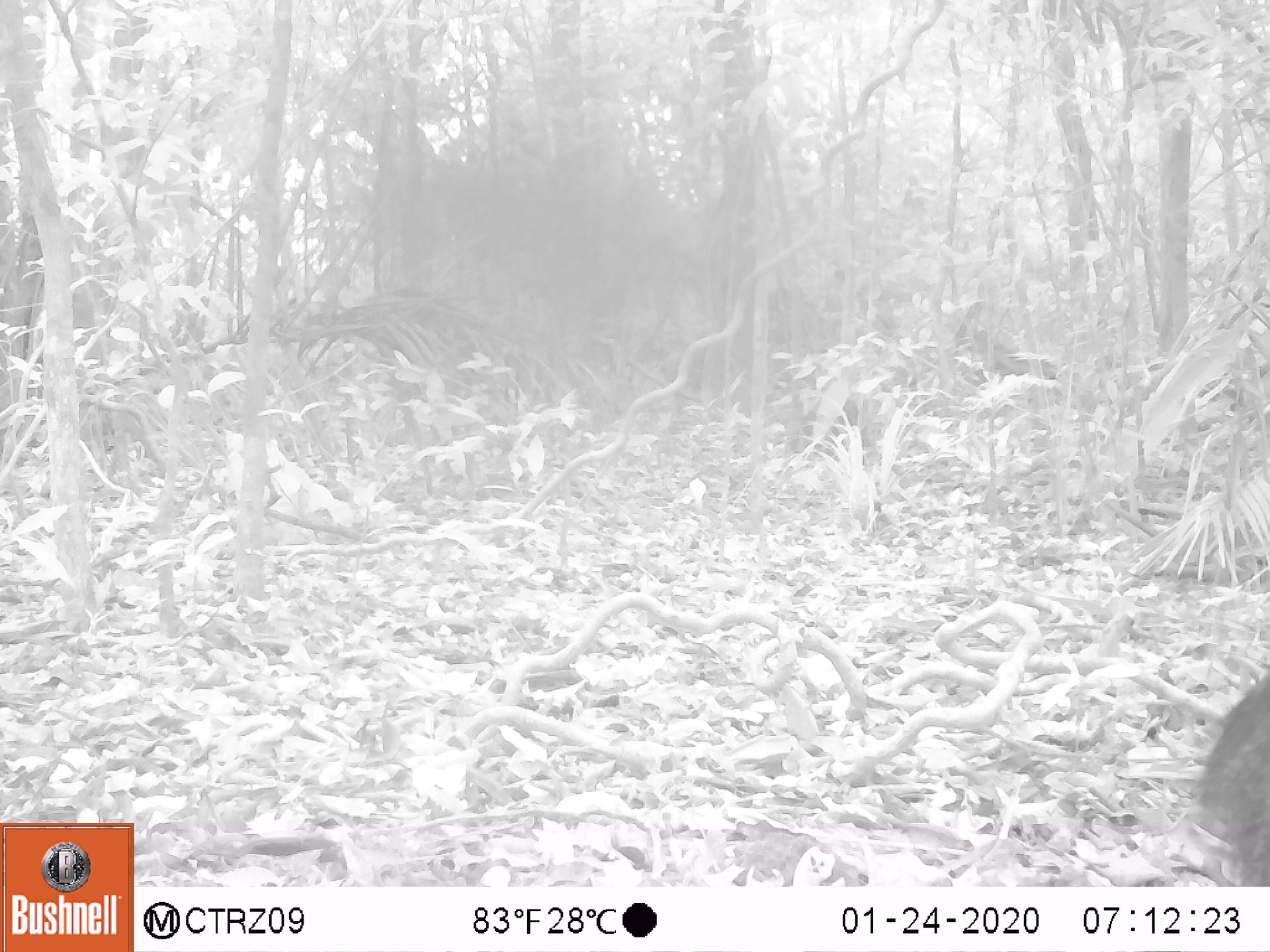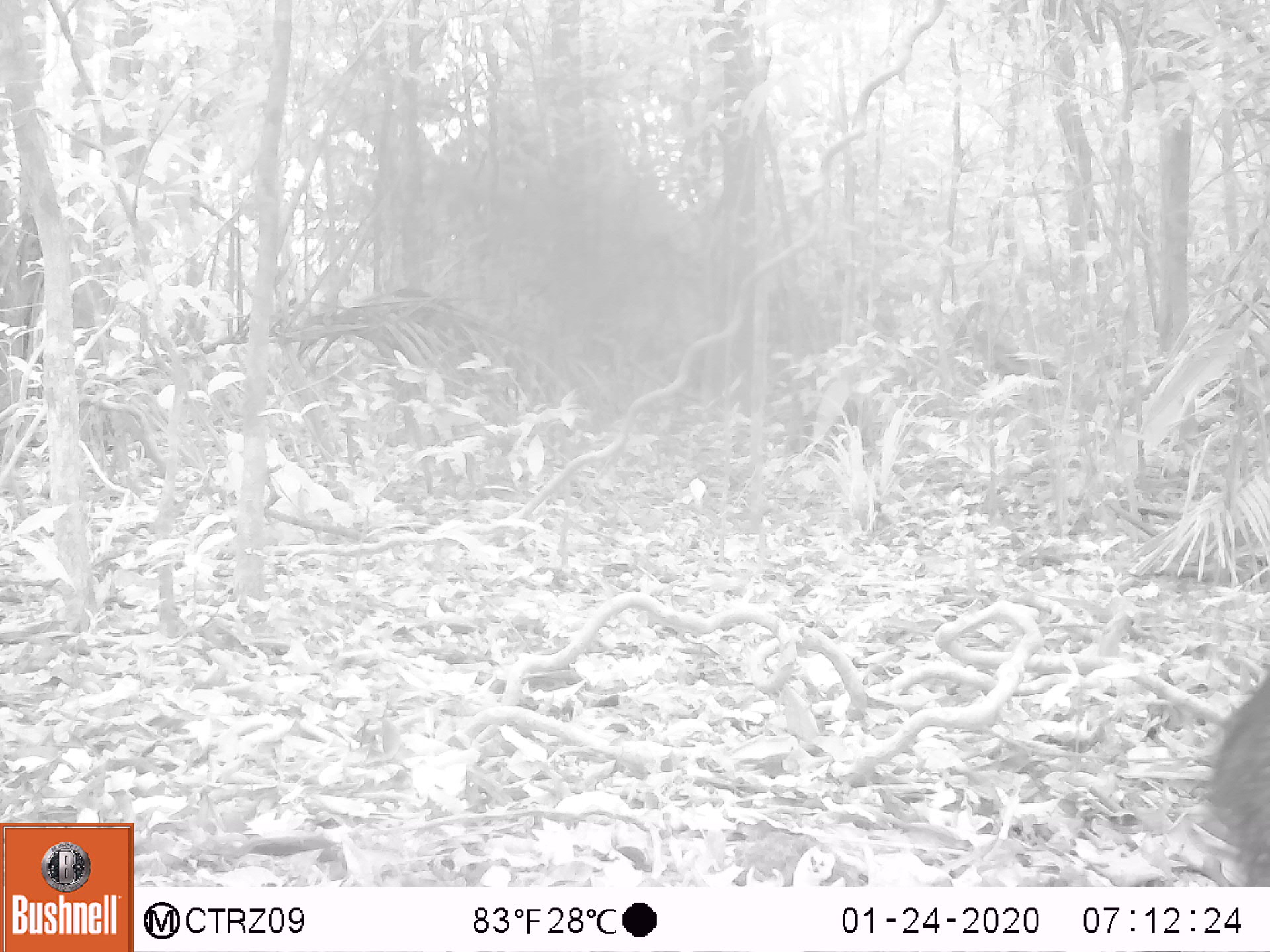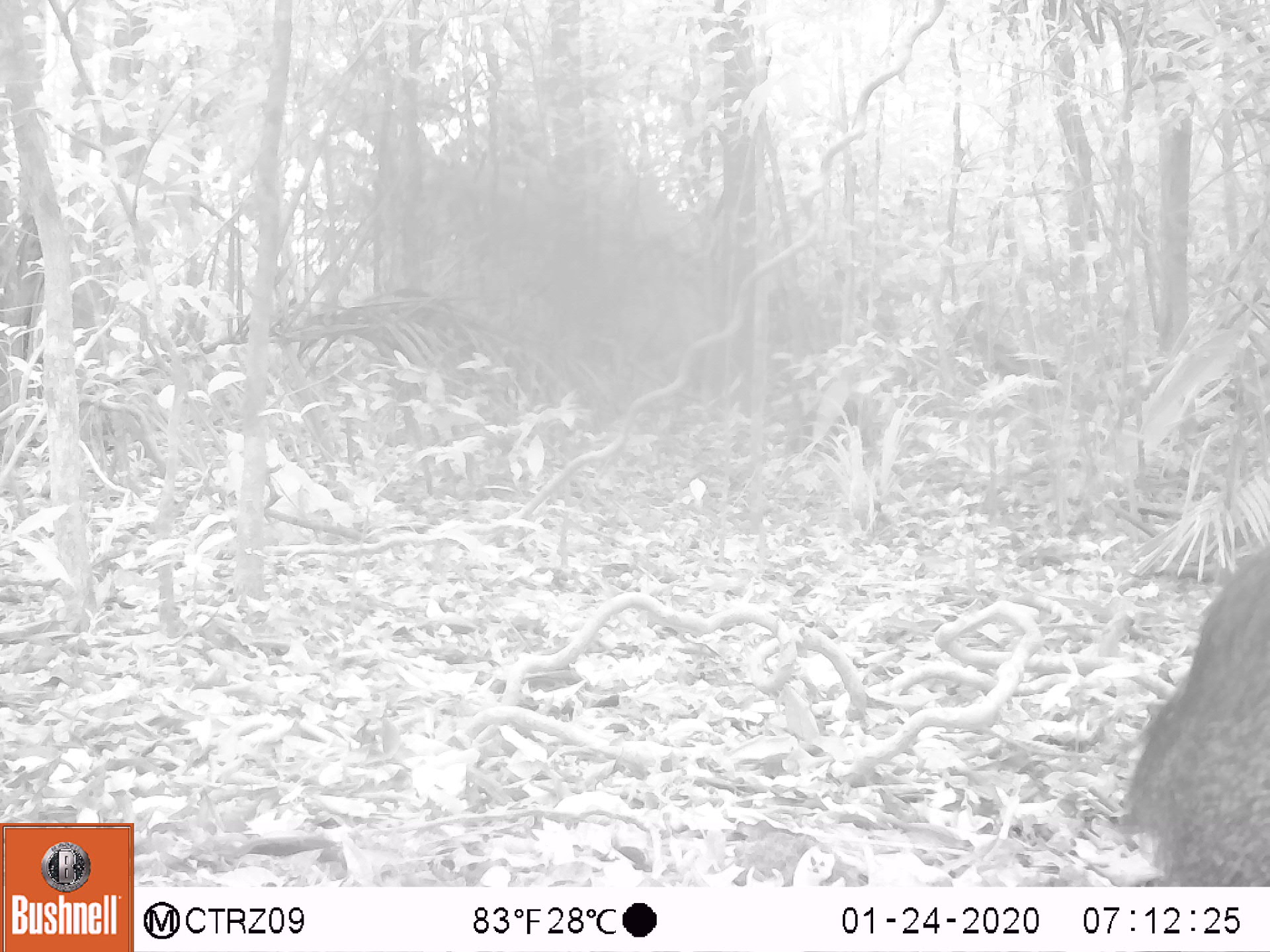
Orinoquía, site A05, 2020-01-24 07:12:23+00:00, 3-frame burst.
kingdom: Animalia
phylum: Chordata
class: Mammalia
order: Artiodactyla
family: Tayassuidae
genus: Pecari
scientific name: Pecari tajacu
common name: collared peccary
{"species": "collared peccary (Pecari tajacu)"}